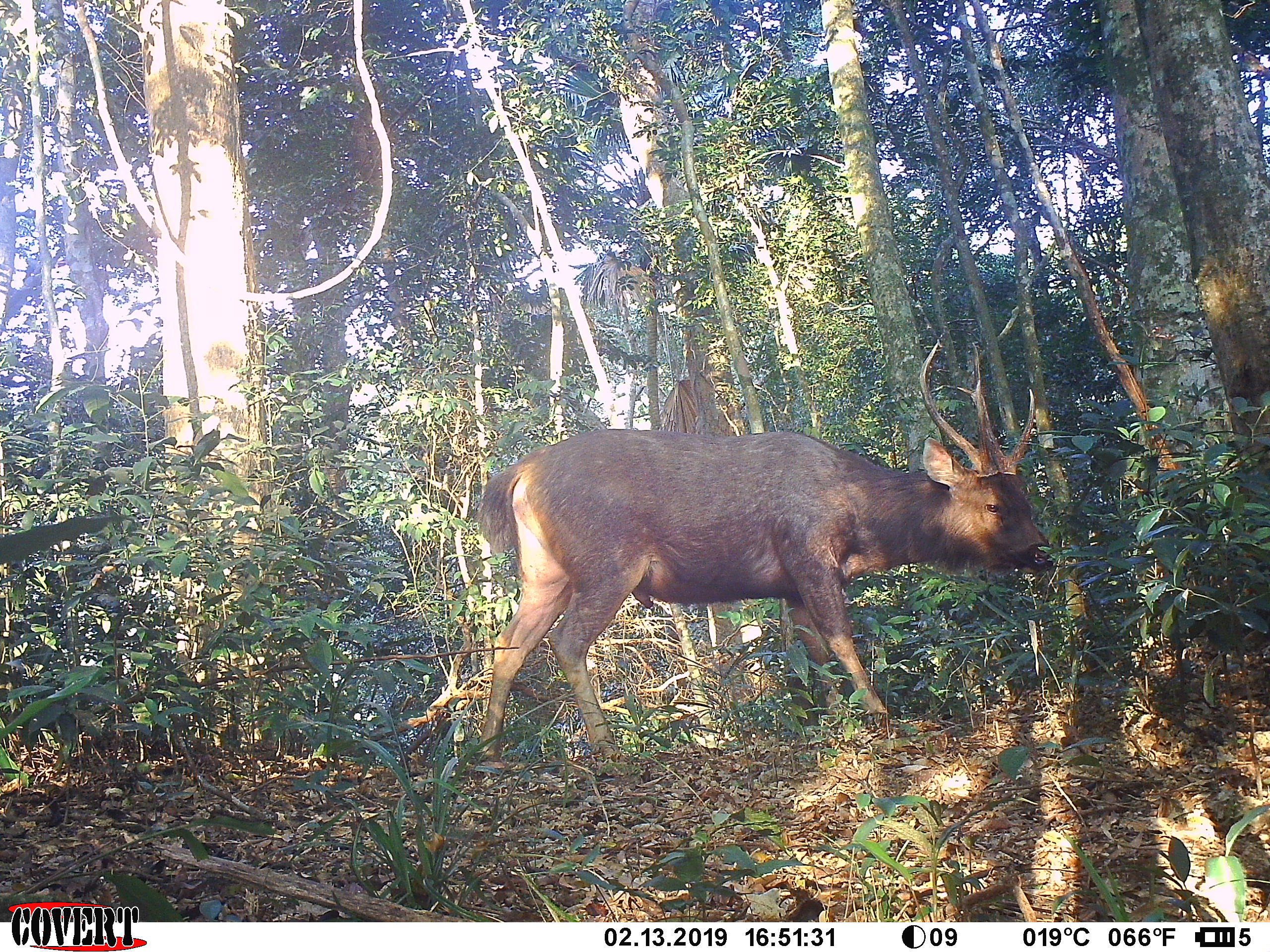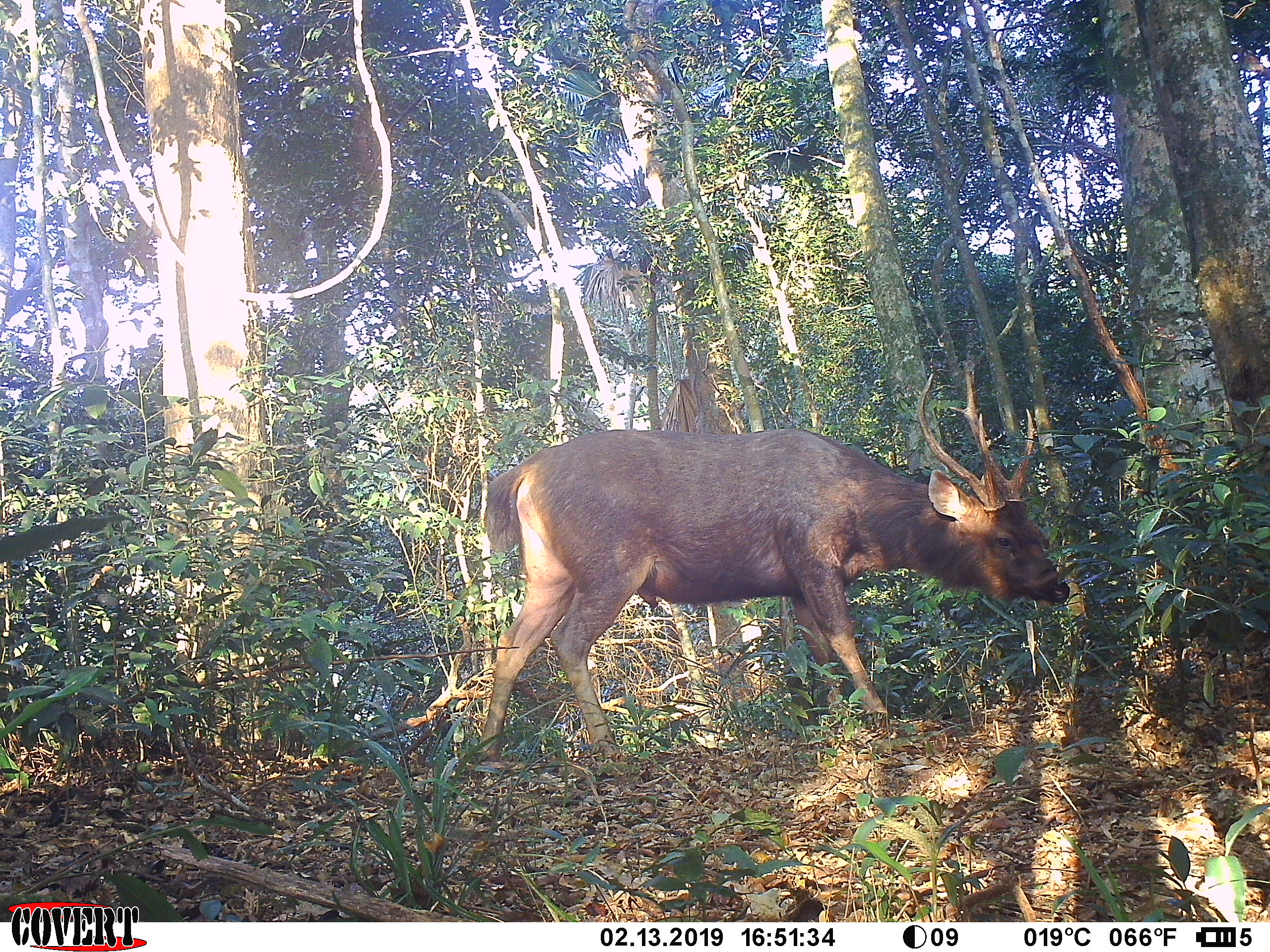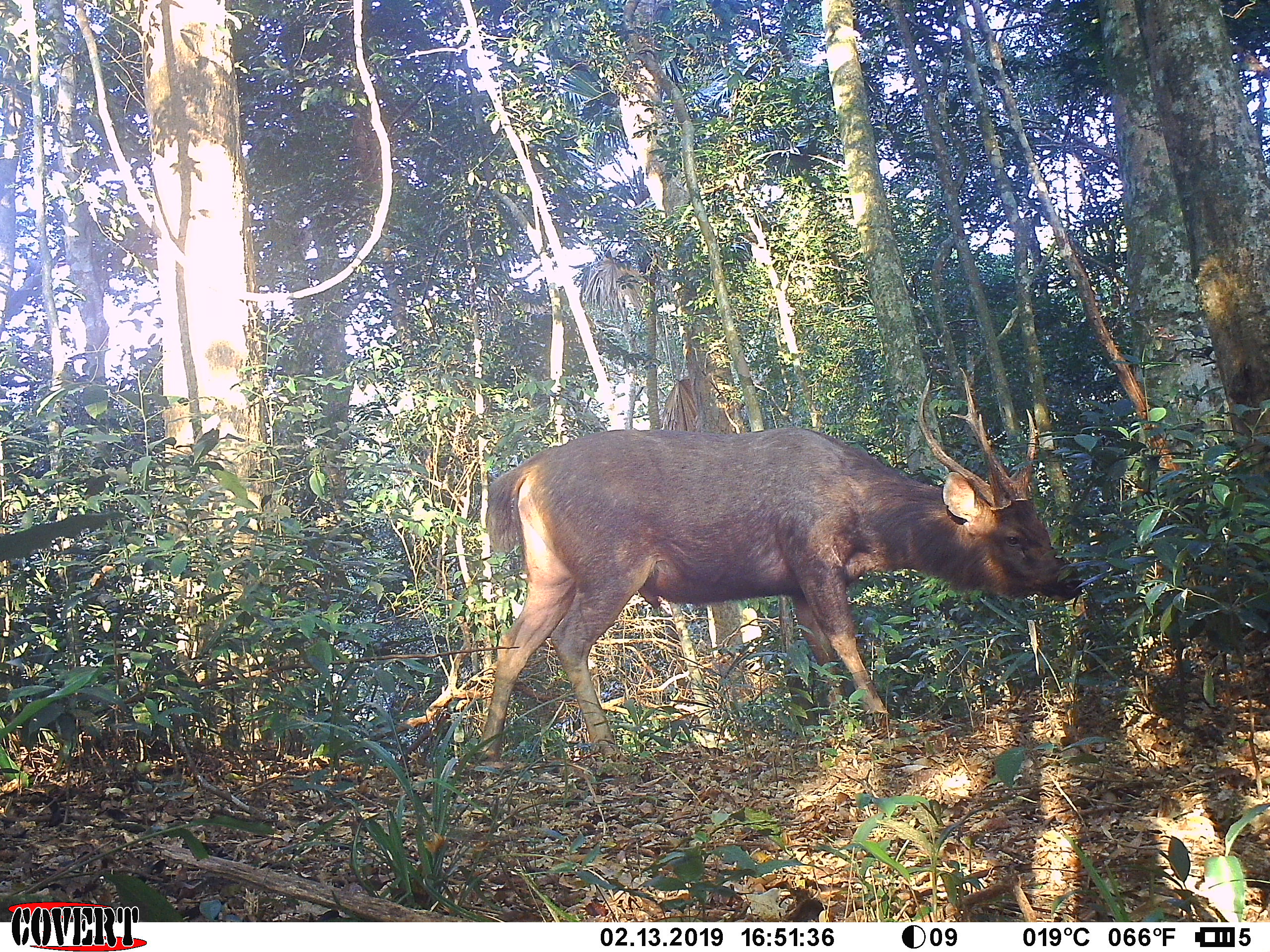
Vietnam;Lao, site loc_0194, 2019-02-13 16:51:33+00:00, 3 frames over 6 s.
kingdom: Animalia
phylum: Chordata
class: Mammalia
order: Artiodactyla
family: Cervidae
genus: Rusa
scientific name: Rusa unicolor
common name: sambar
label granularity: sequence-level